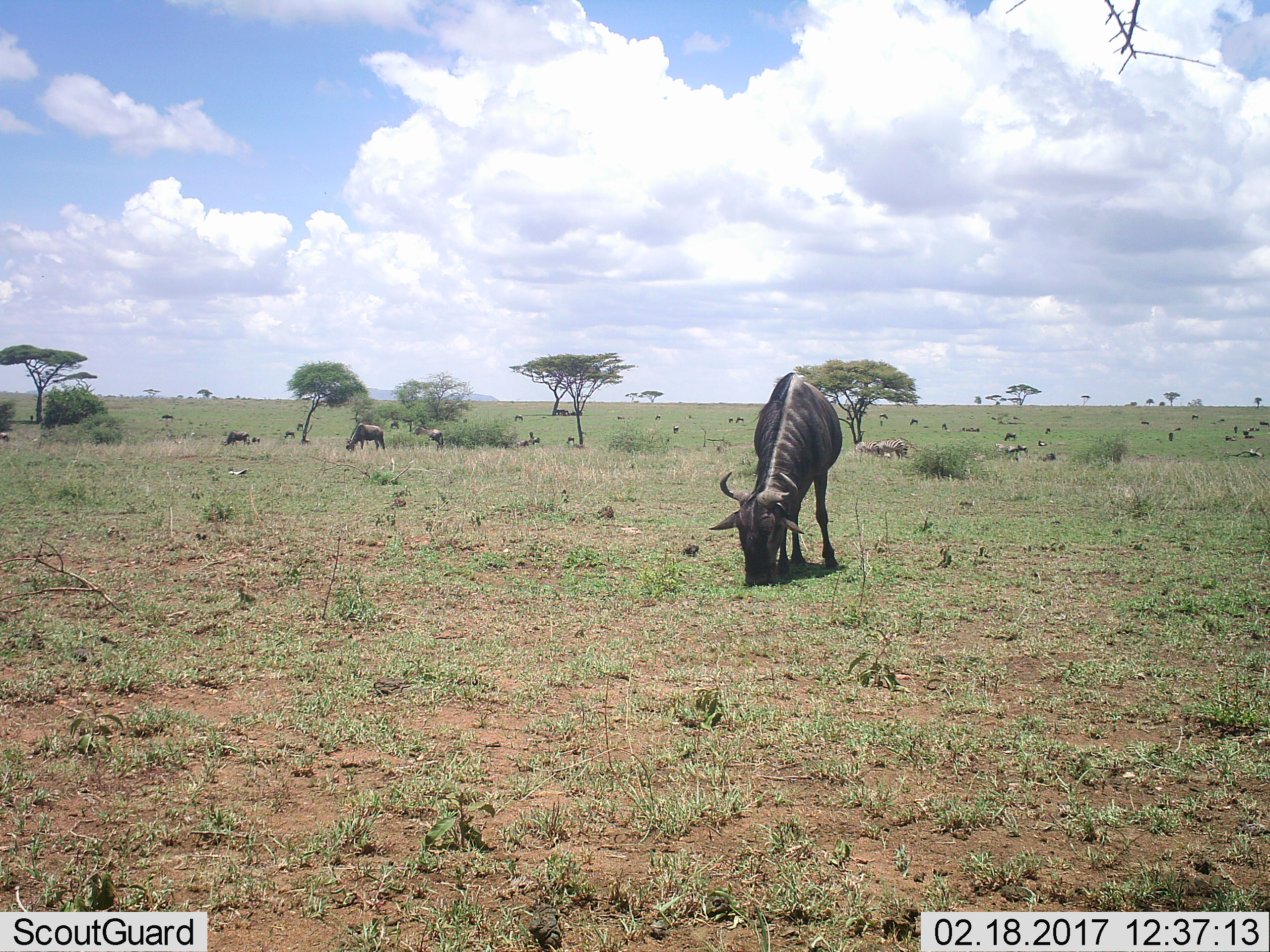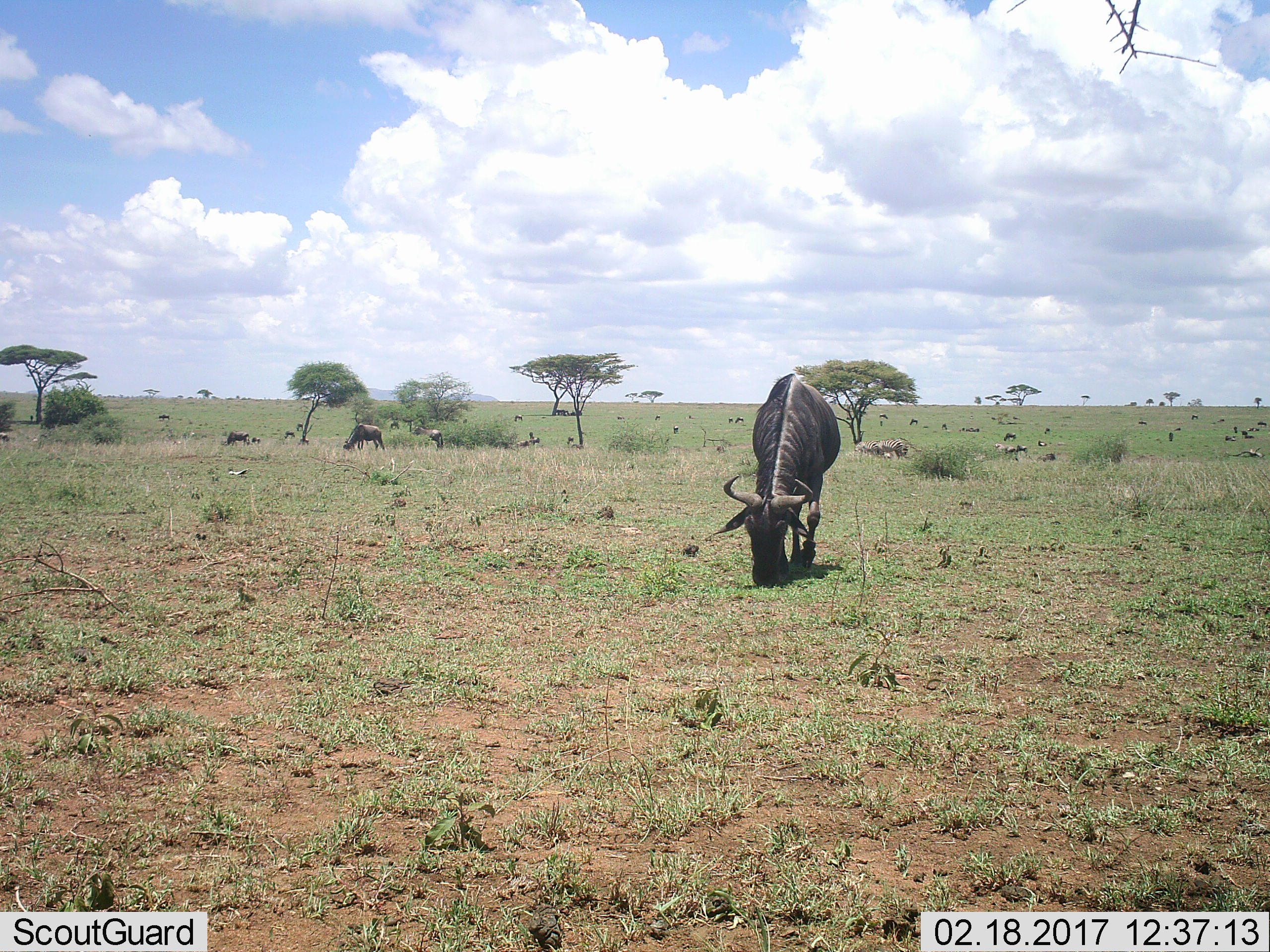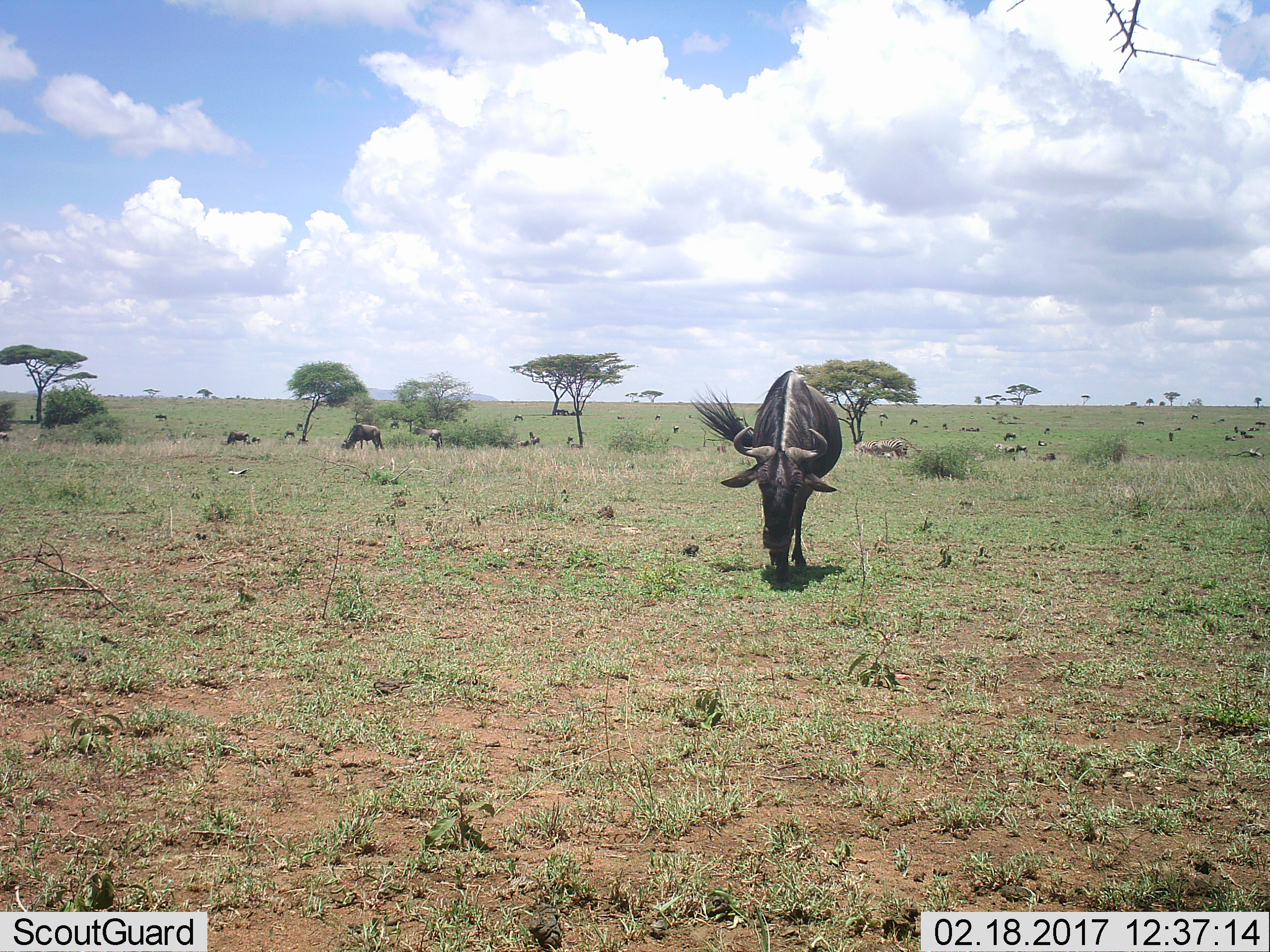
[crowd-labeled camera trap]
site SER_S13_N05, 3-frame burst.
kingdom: Animalia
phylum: Chordata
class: Mammalia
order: Artiodactyla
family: Bovidae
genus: Connochaetes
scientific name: Connochaetes taurinus taurinus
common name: blue wildebeest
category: wildebeestblue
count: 11-50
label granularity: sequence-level